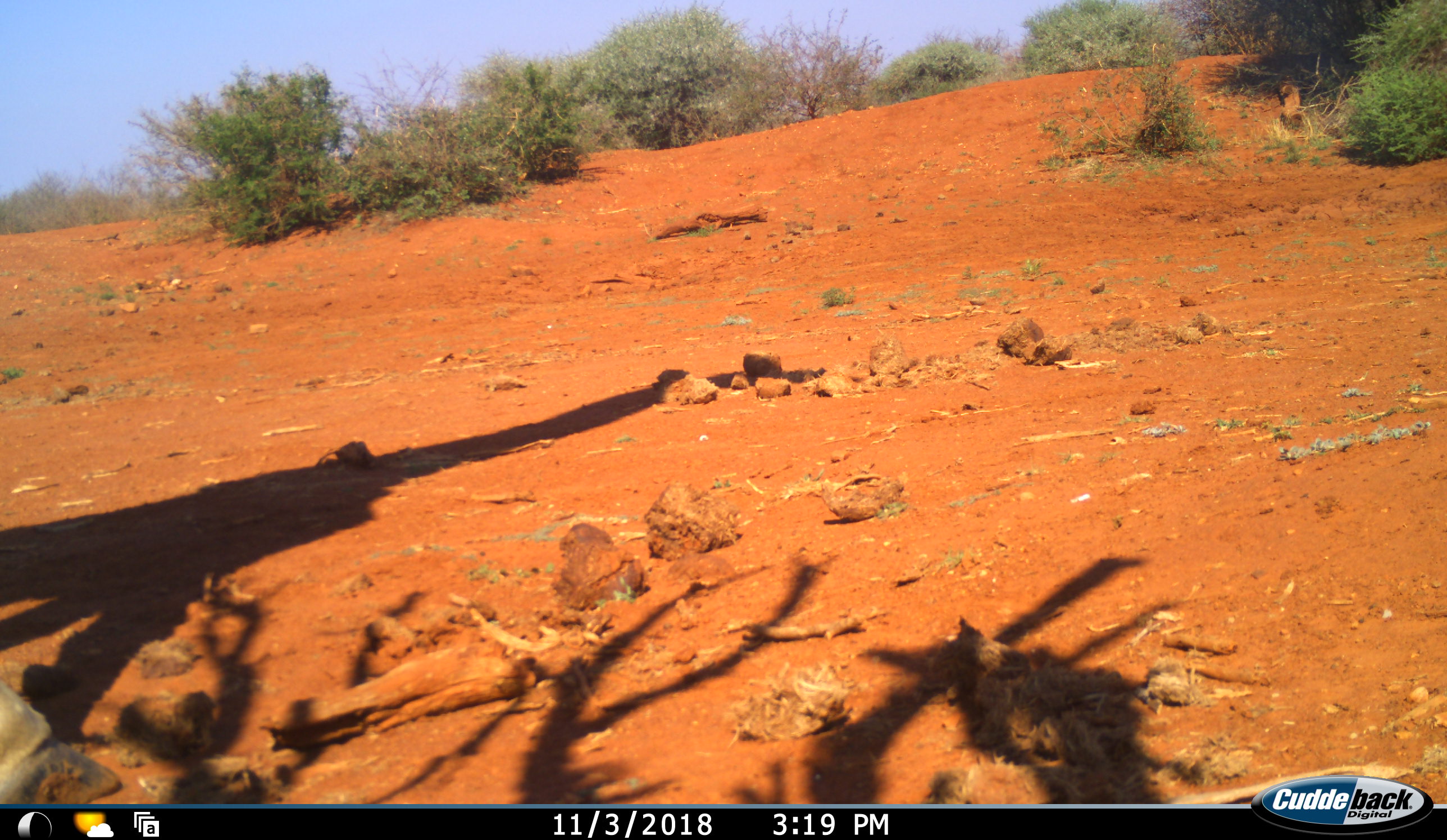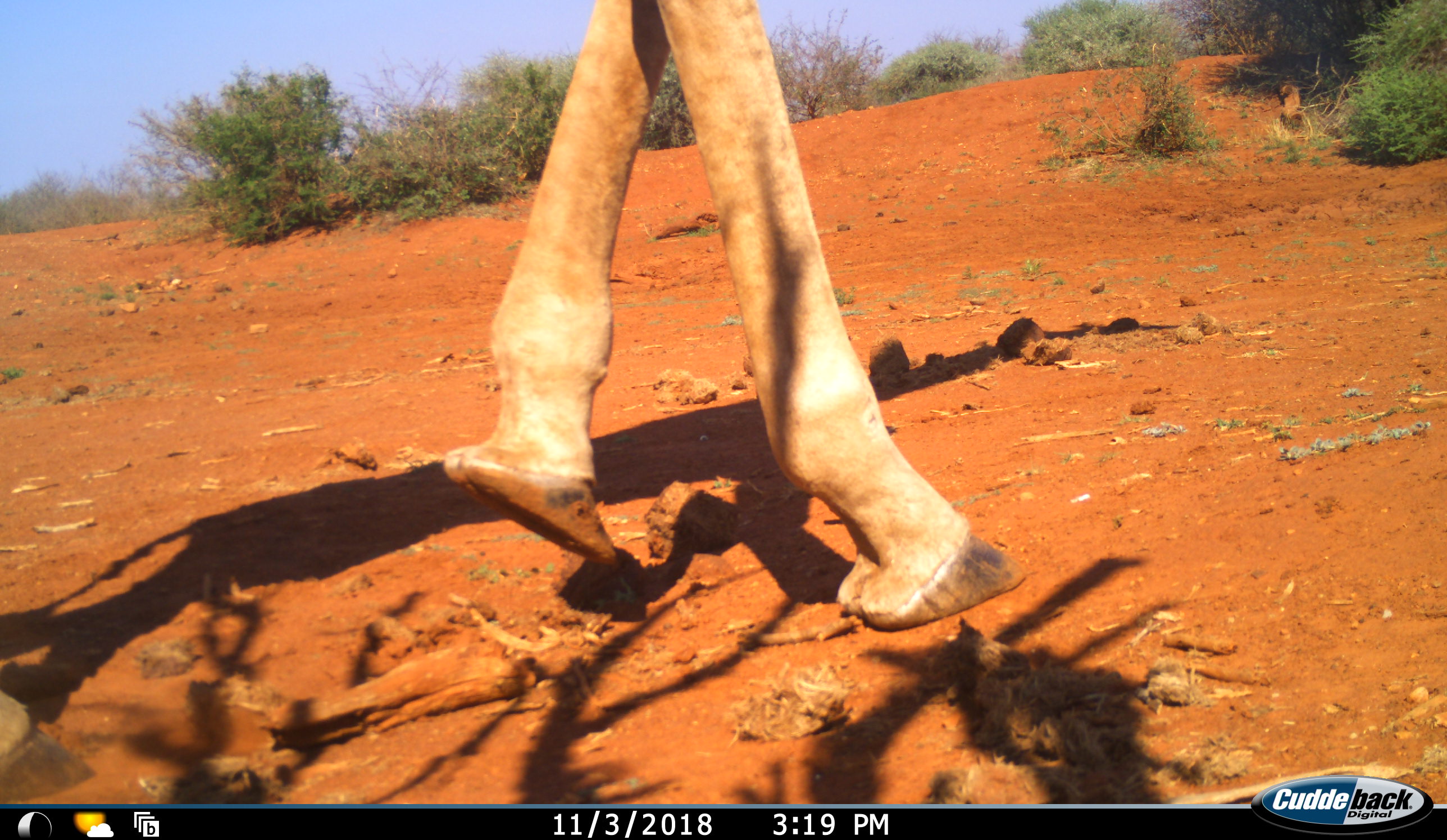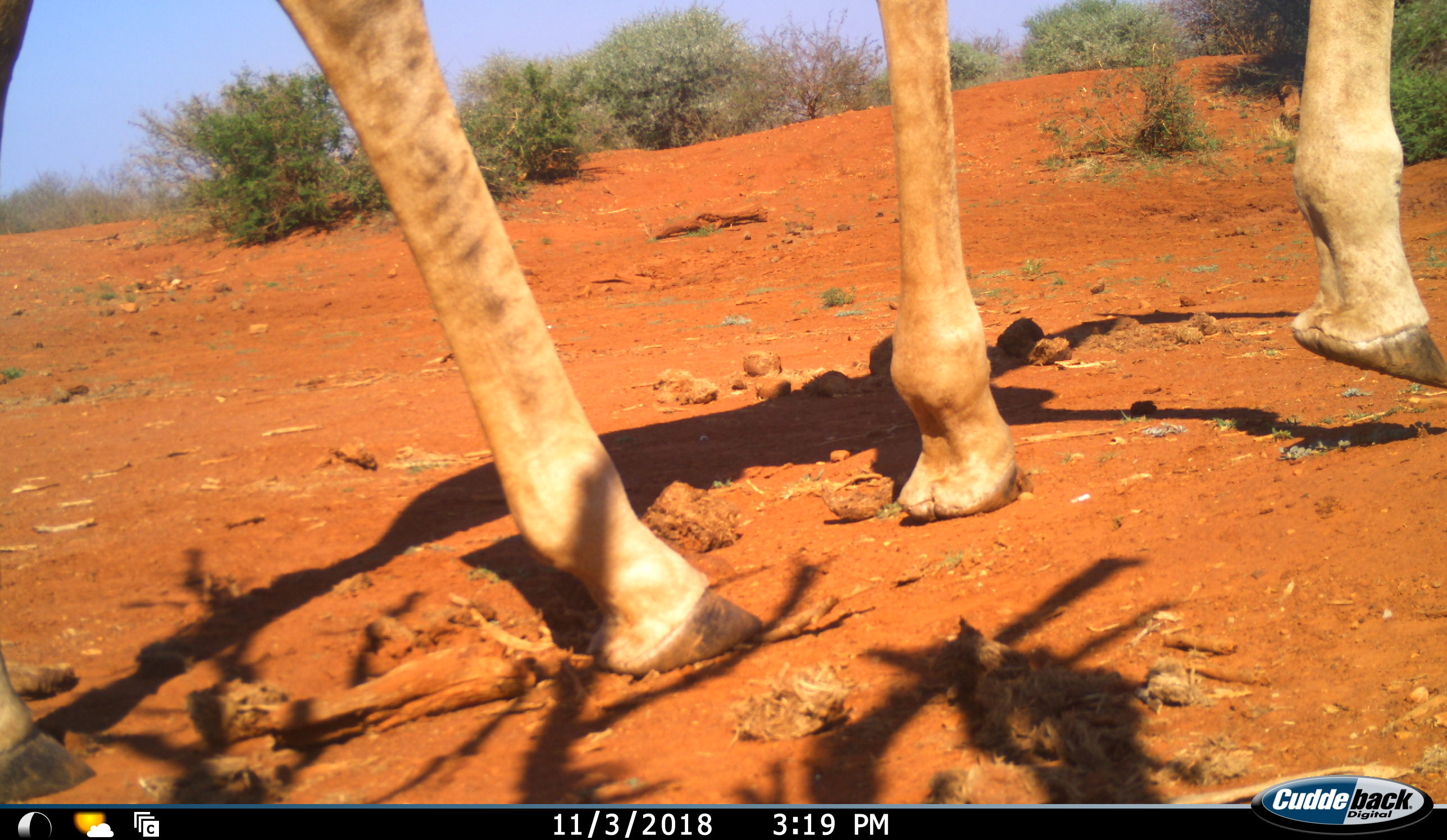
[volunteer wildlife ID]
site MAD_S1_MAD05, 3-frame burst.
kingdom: Animalia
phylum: Chordata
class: Mammalia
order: Artiodactyla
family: Giraffidae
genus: Giraffa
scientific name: Giraffa camelopardalis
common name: giraffe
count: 1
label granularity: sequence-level